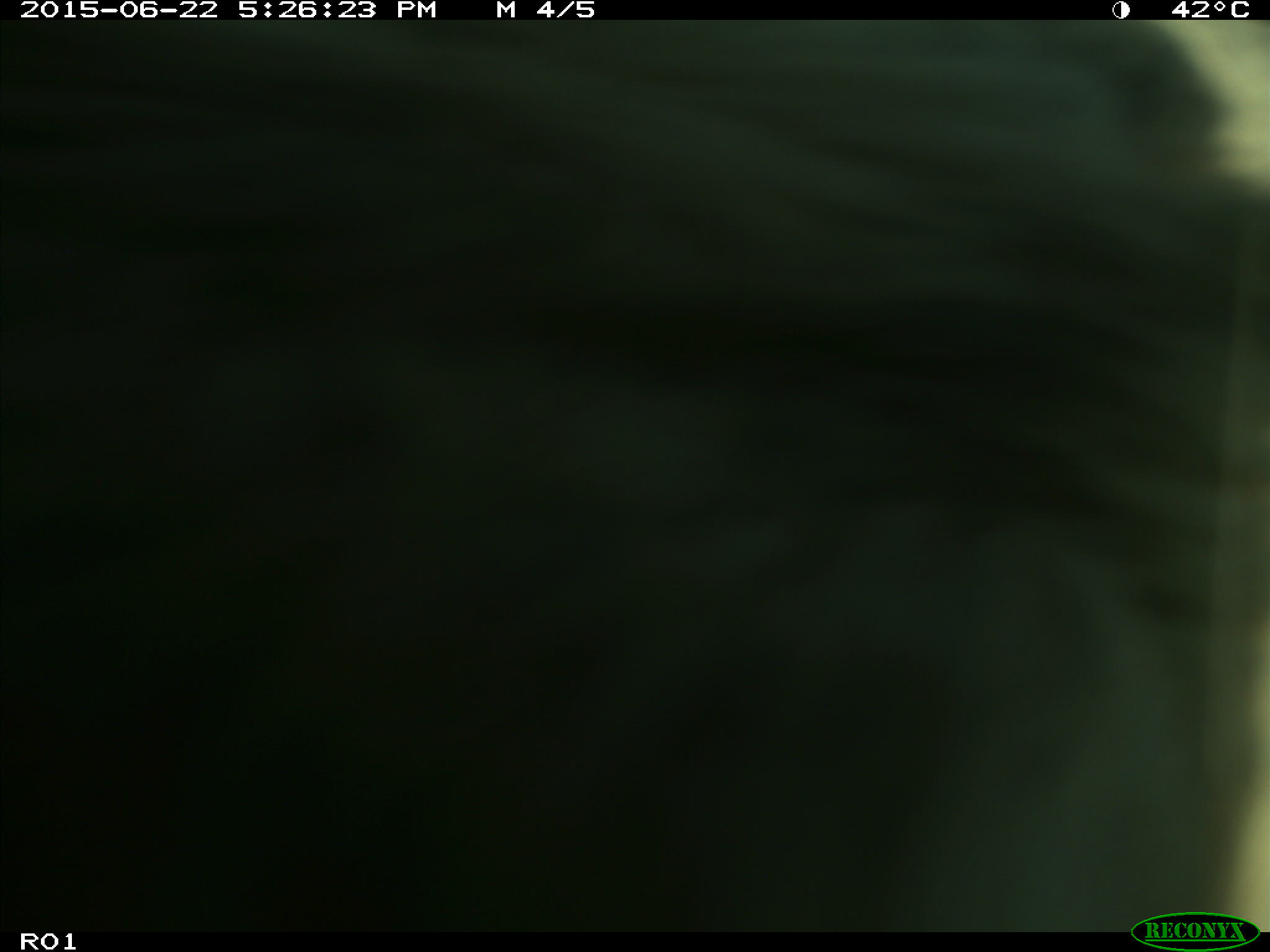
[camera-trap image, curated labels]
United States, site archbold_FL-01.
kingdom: Animalia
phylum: Chordata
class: Mammalia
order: Artiodactyla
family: Bovidae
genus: Bos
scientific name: Bos taurus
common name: domestic cow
Bos taurus (domestic cow).